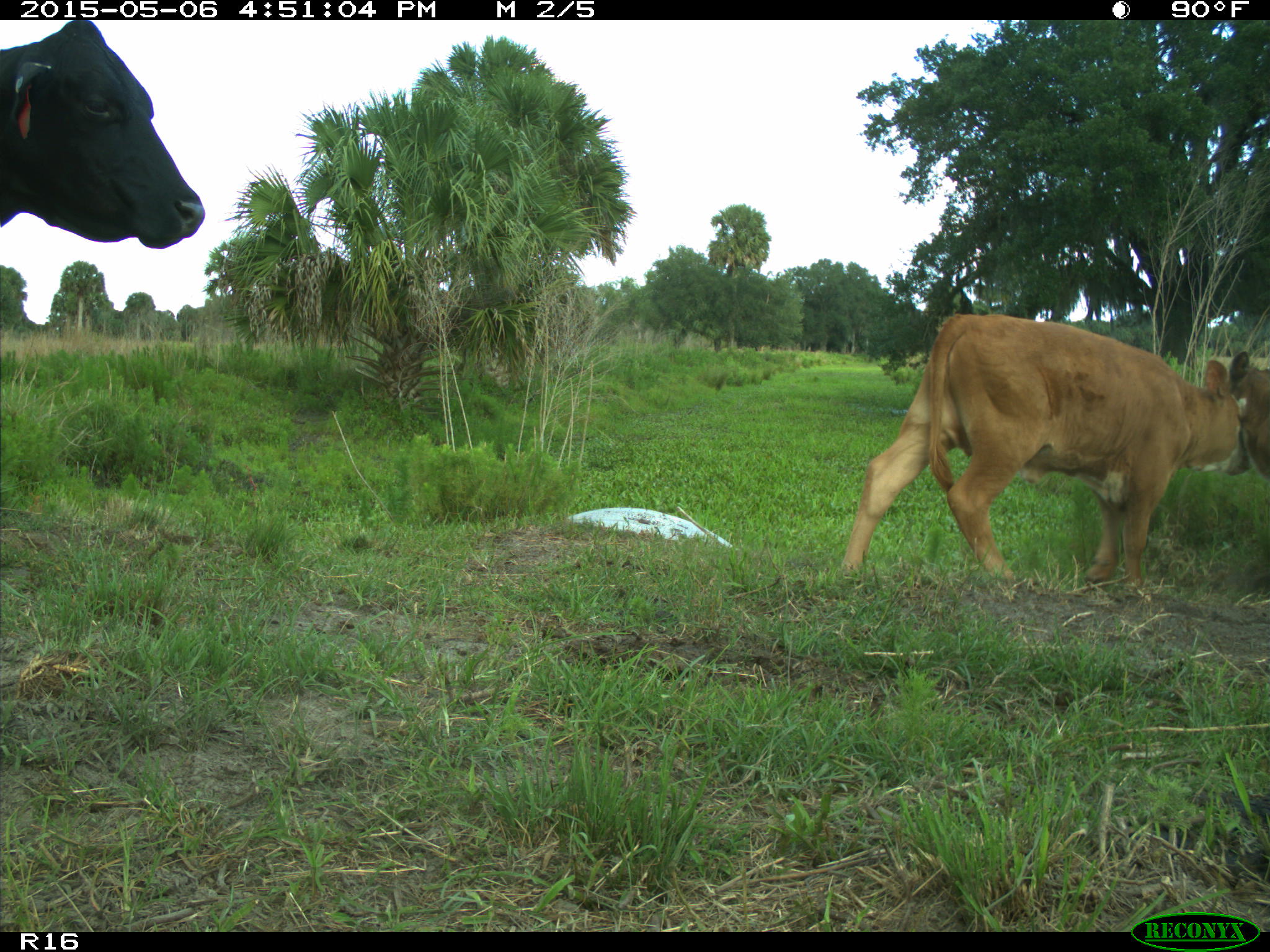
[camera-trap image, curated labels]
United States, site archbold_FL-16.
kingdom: Animalia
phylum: Chordata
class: Mammalia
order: Artiodactyla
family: Bovidae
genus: Bos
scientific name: Bos taurus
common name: domestic cow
Bos taurus (domestic cow).